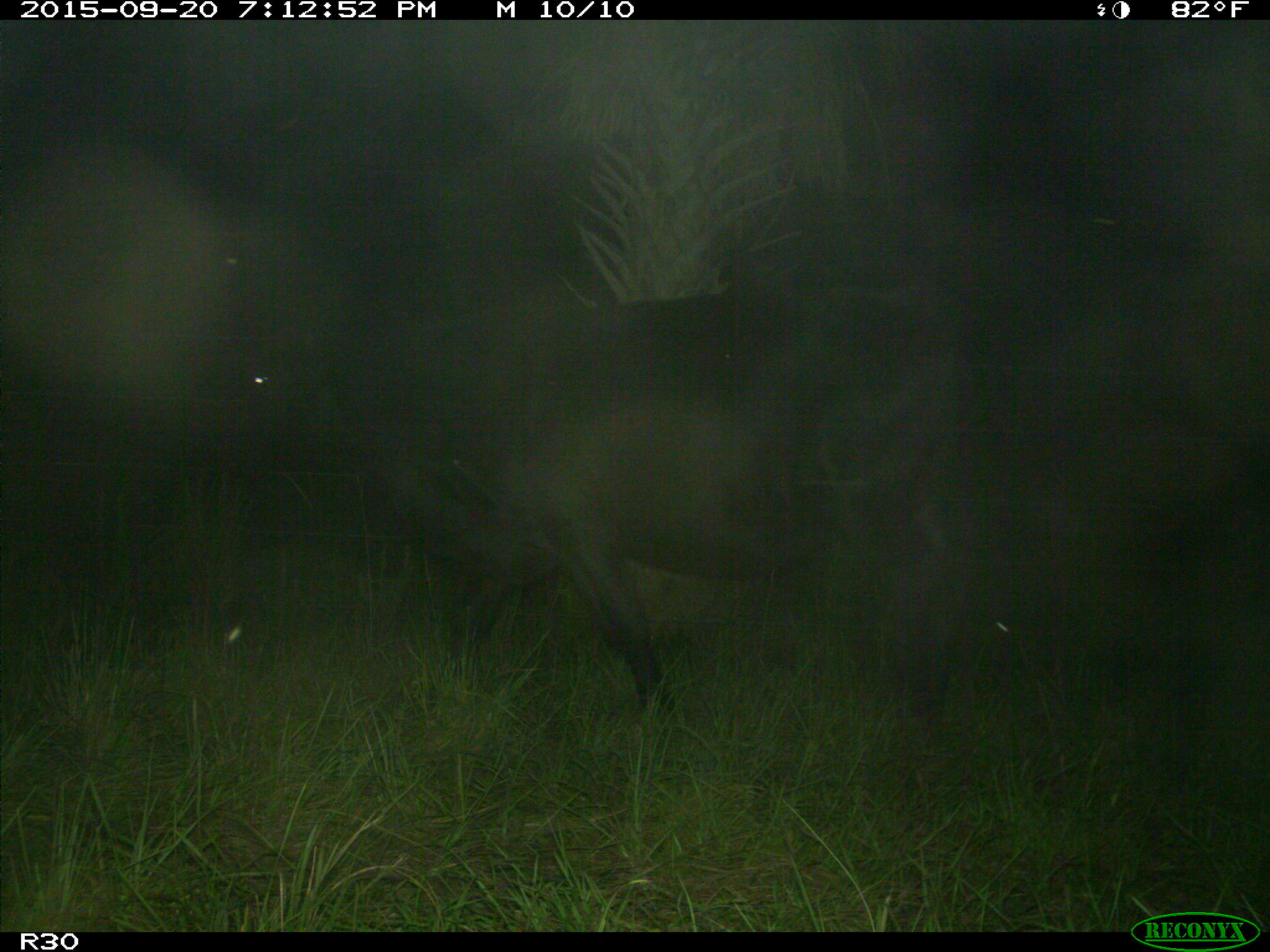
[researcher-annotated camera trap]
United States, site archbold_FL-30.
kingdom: Animalia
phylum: Chordata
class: Mammalia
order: Artiodactyla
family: Bovidae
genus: Bos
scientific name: Bos taurus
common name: domestic cow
Bos taurus (domestic cow).